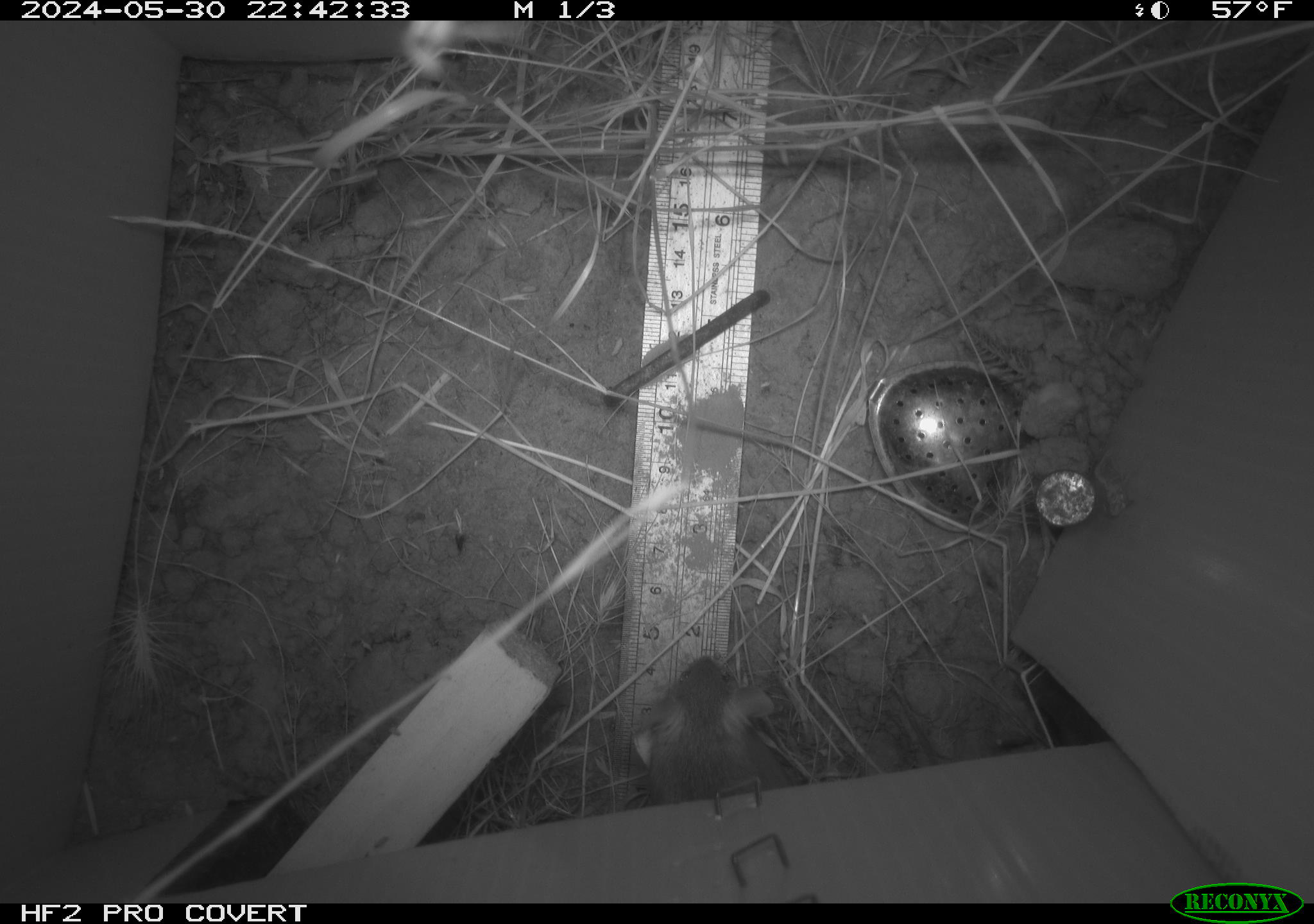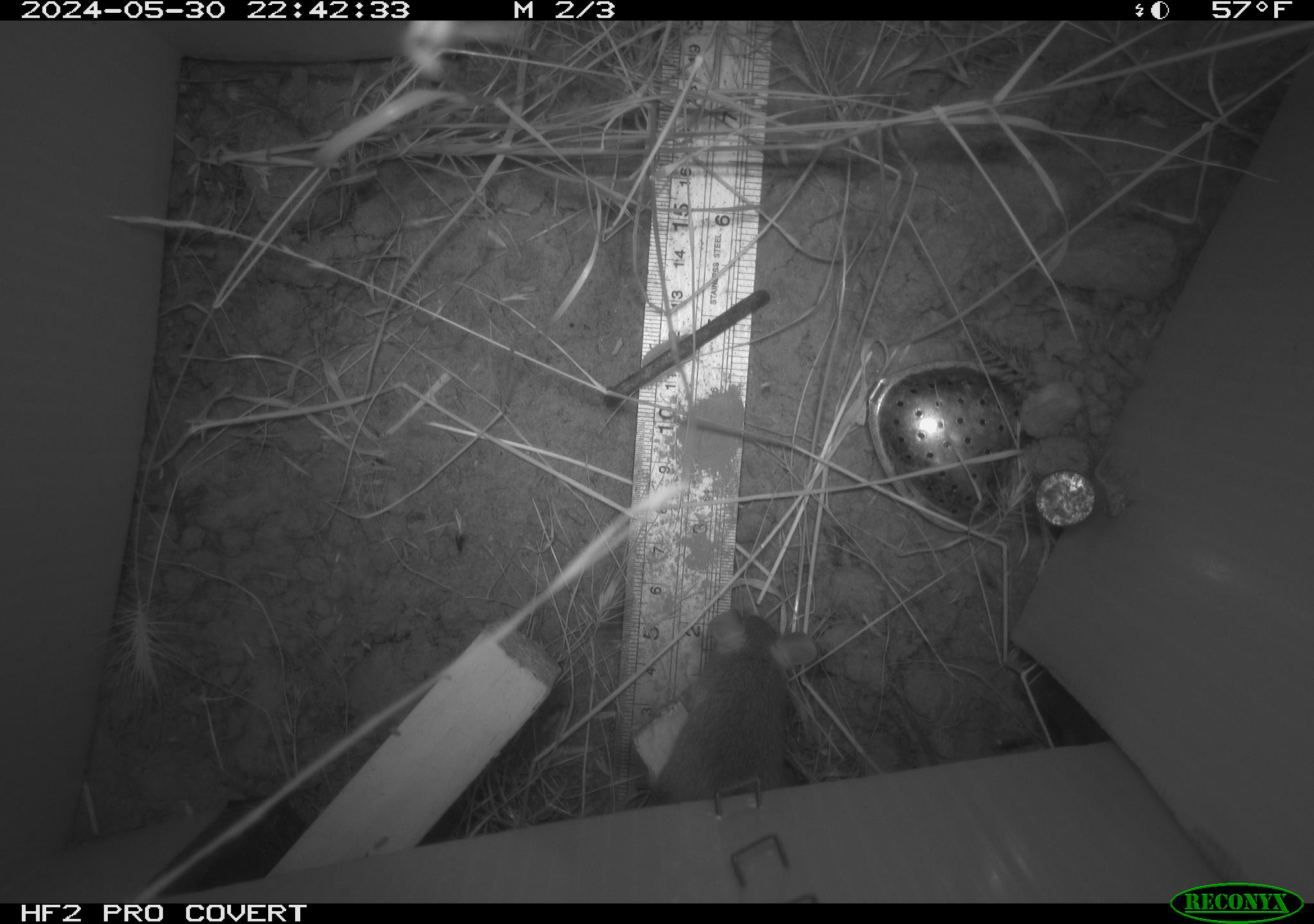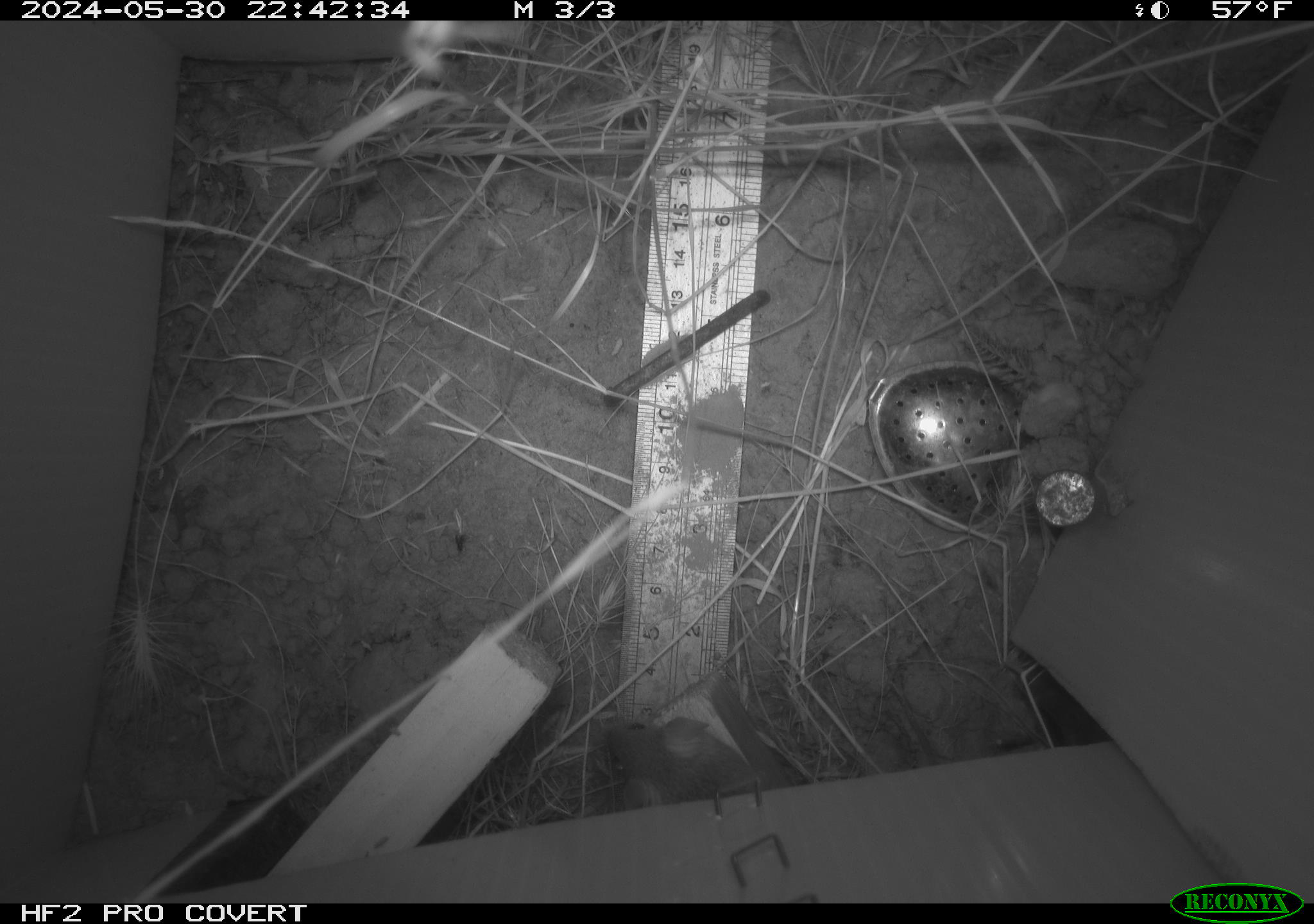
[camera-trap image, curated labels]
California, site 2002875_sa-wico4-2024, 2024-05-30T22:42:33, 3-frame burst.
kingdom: Animalia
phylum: Chordata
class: Mammalia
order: Rodentia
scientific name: Rodentia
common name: mouse species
Mouse species (Rodentia).